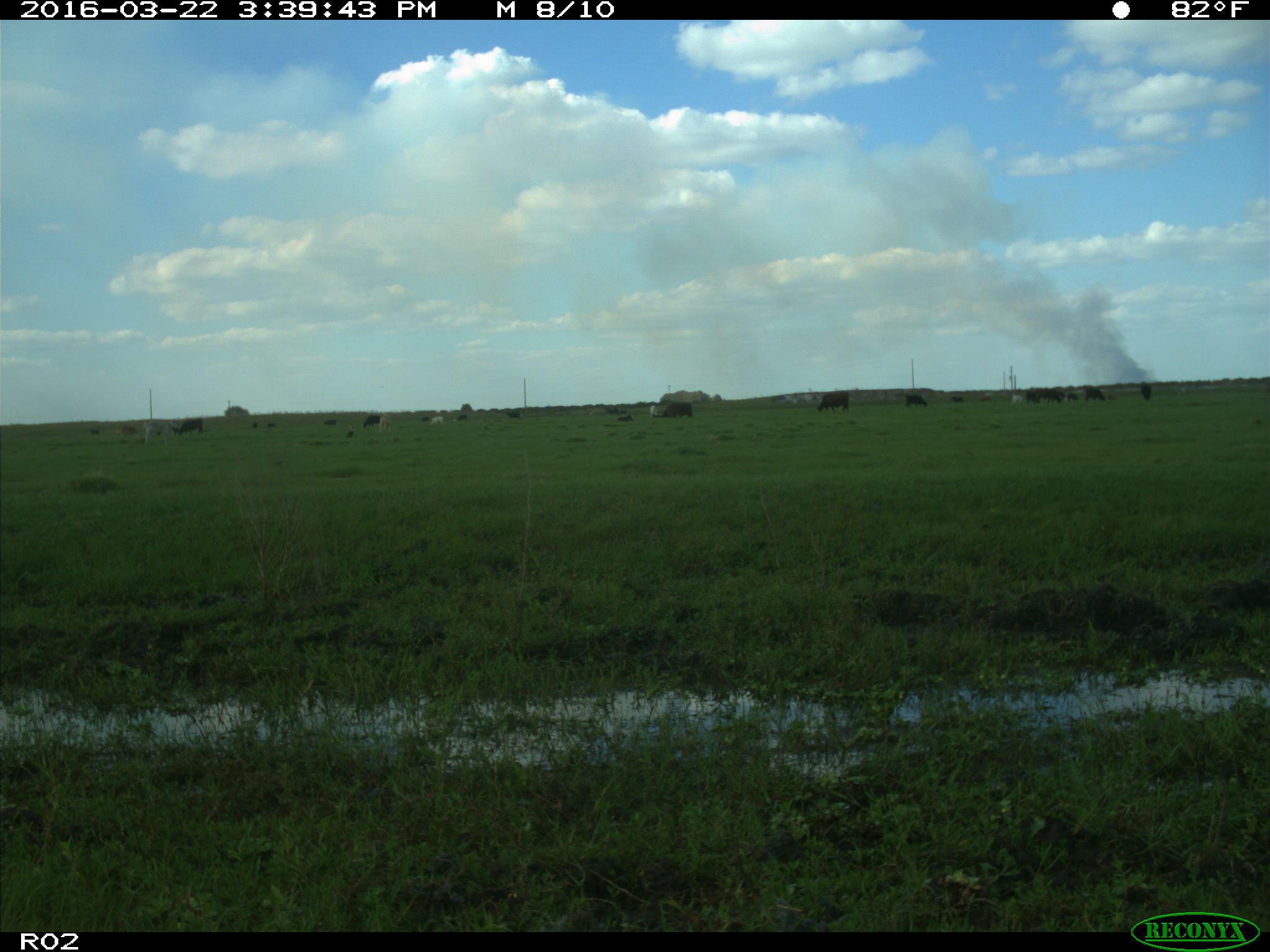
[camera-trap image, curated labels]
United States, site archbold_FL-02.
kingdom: Animalia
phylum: Chordata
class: Mammalia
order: Artiodactyla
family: Bovidae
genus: Bos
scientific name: Bos taurus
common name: domestic cow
Bos taurus (domestic cow).